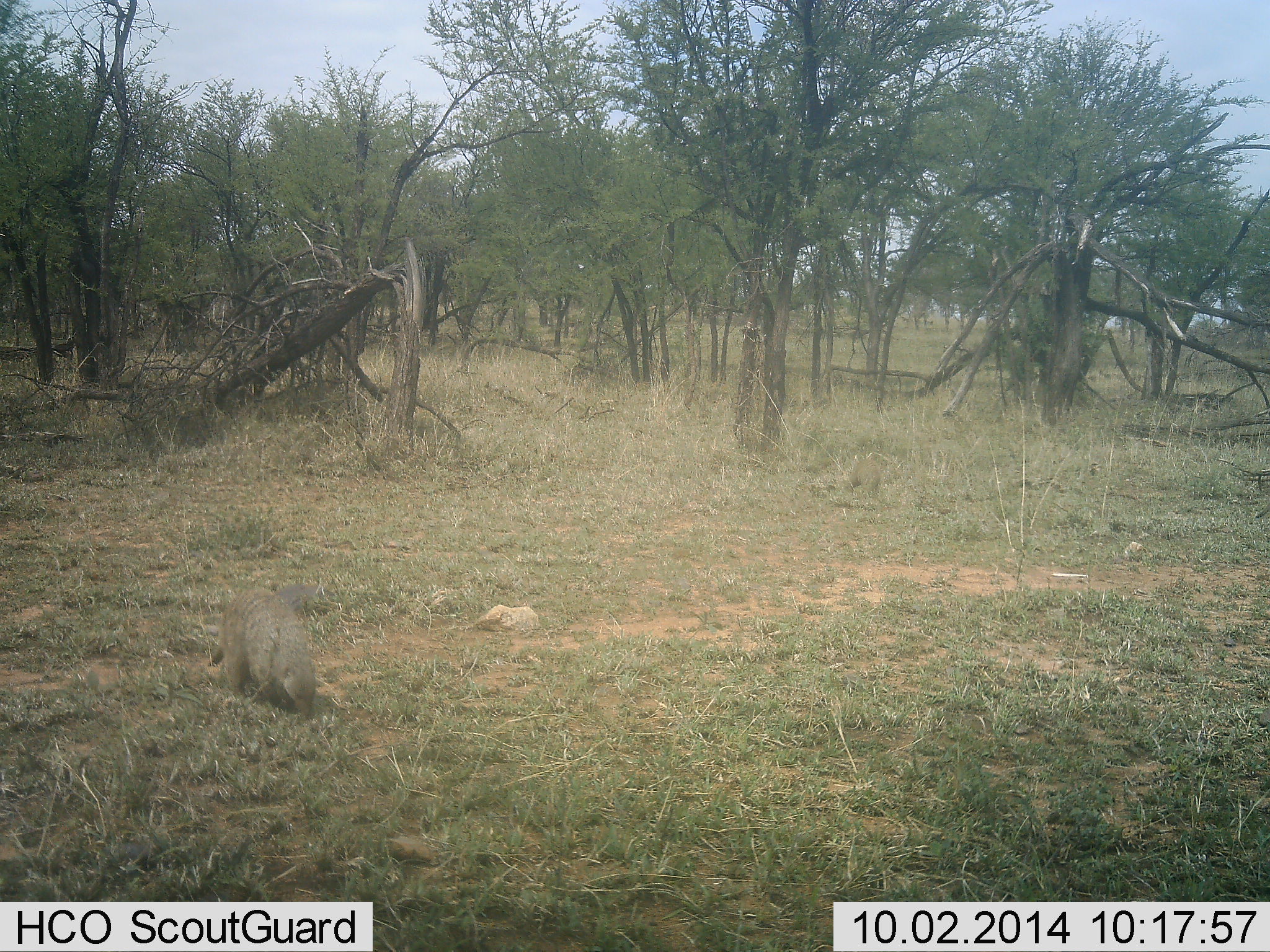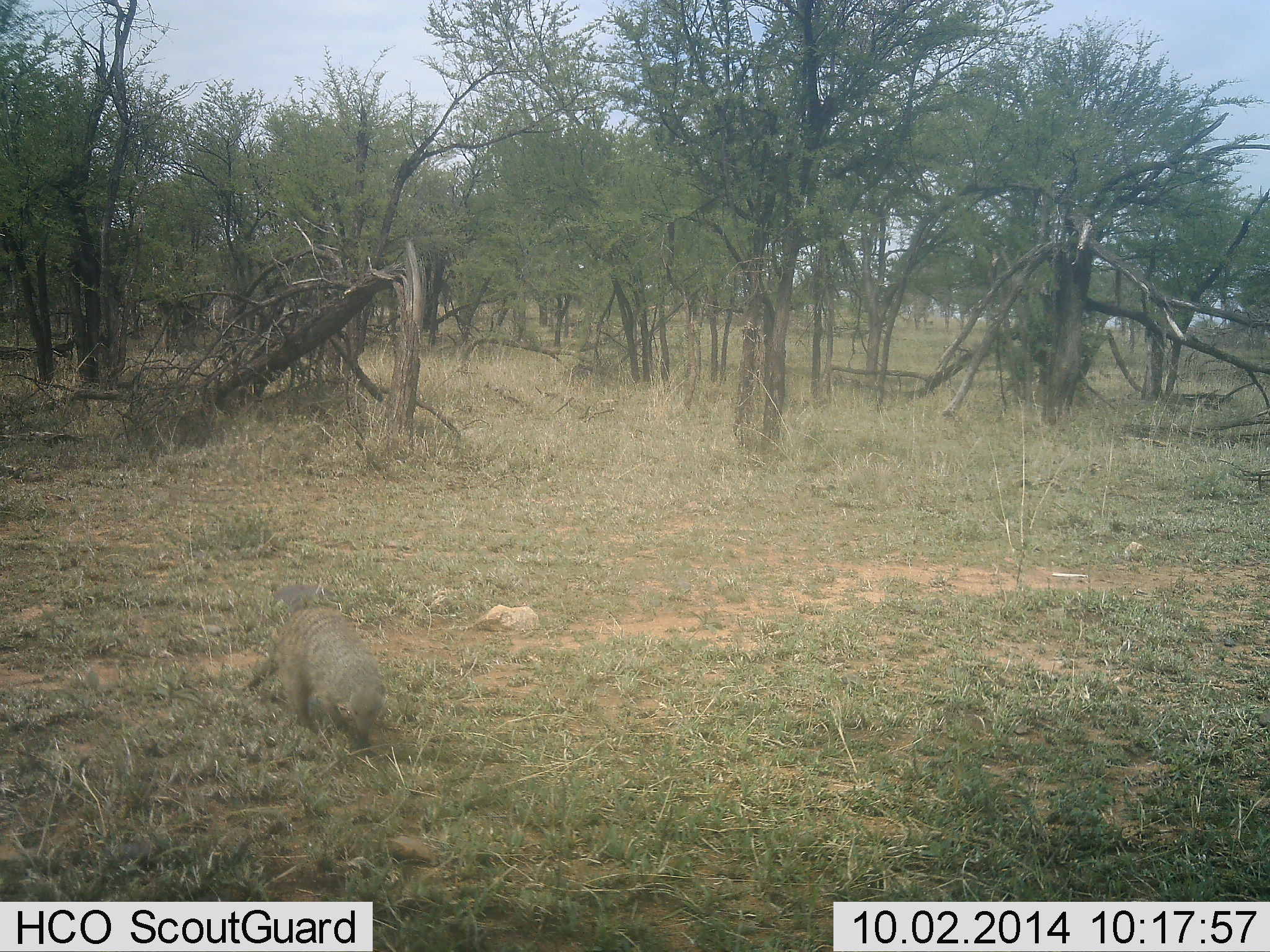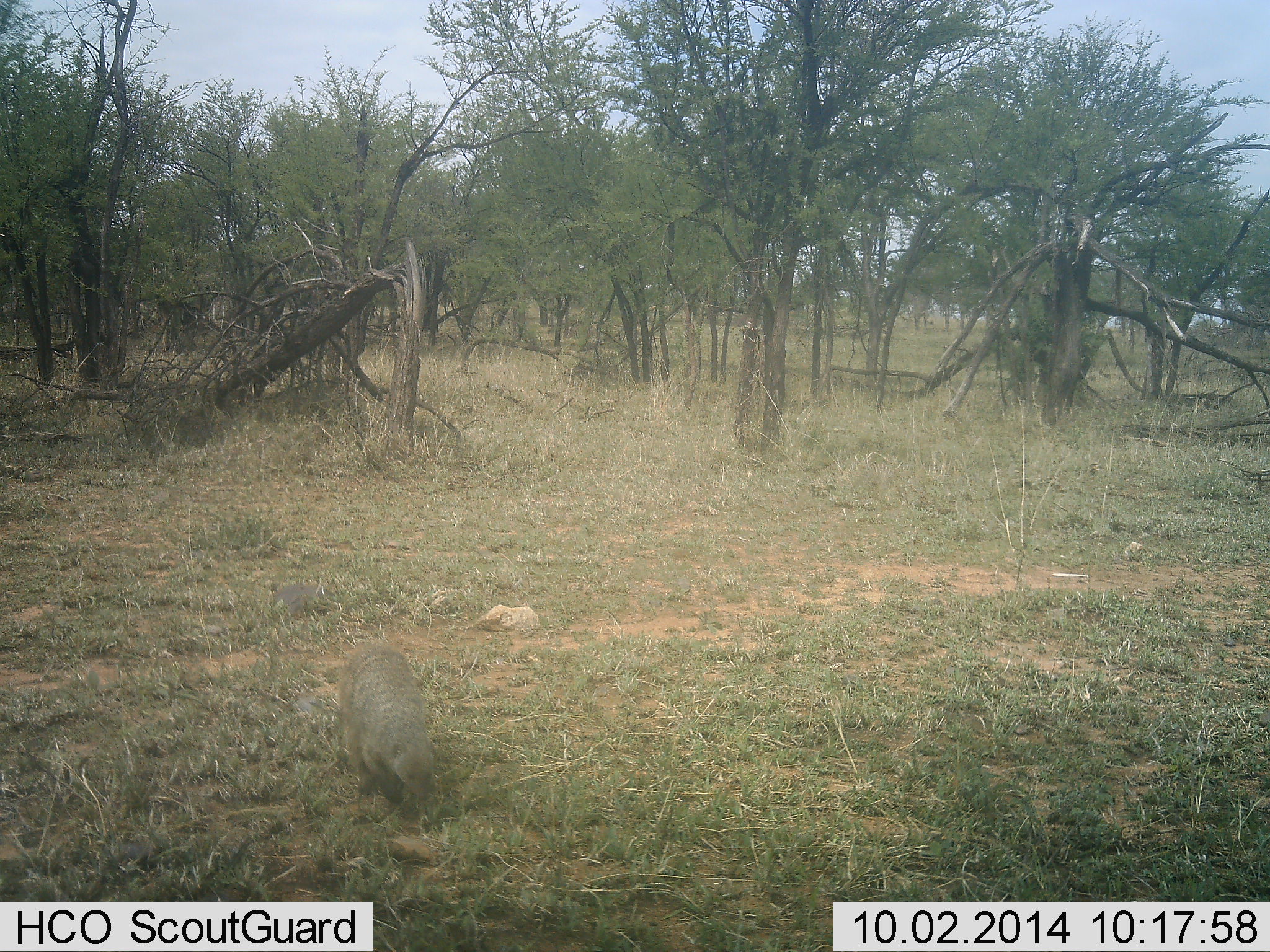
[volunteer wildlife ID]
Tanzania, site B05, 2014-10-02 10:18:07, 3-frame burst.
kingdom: Animalia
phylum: Chordata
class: Mammalia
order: Carnivora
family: Herpestidae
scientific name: Herpestidae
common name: mongoose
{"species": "mongoose (Herpestidae)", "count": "2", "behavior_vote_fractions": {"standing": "10%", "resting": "0%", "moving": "100%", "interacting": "0%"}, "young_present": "0%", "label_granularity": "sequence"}